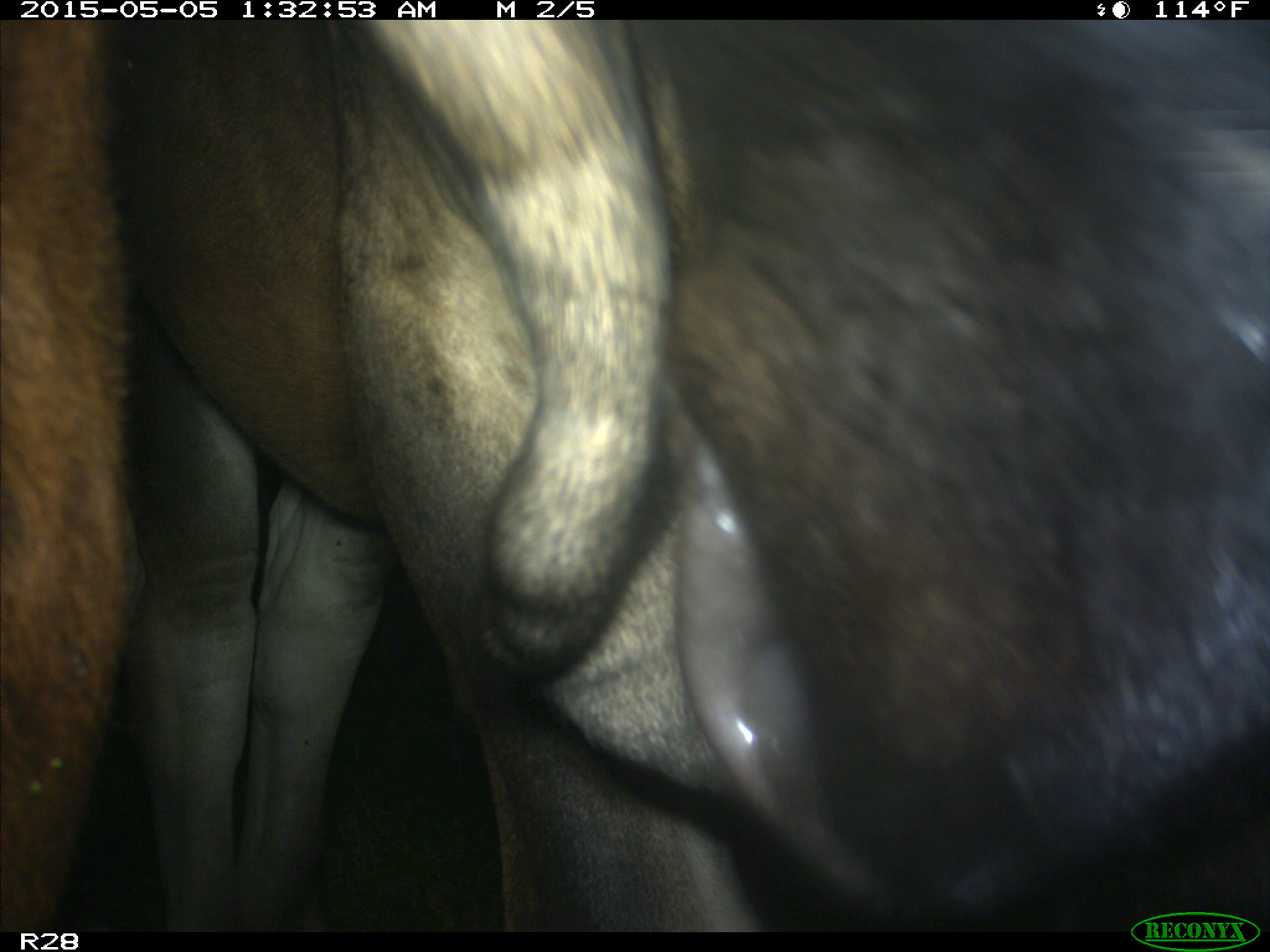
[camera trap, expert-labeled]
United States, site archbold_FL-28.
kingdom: Animalia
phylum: Chordata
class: Mammalia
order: Artiodactyla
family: Bovidae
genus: Bos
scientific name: Bos taurus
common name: domestic cow